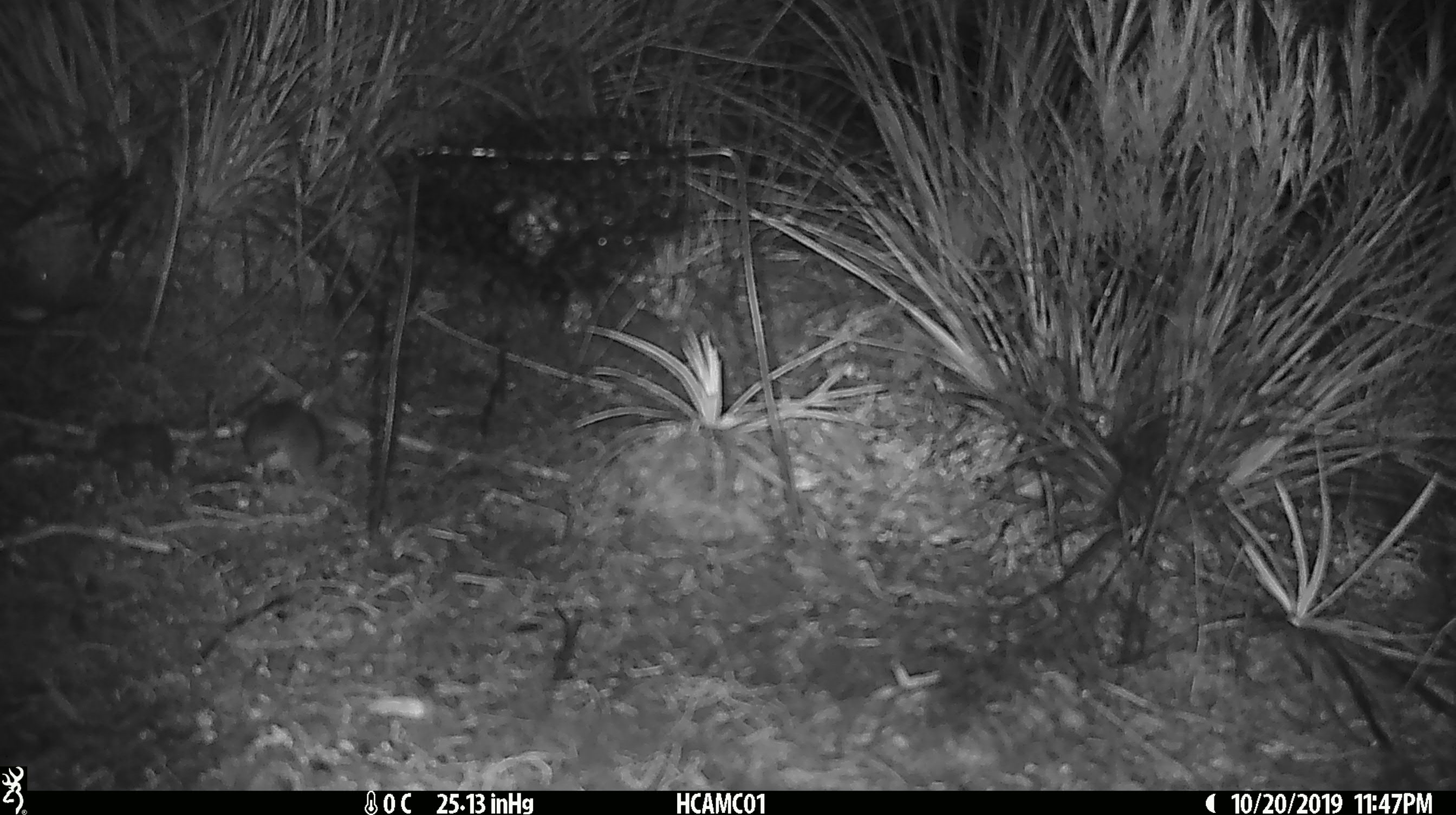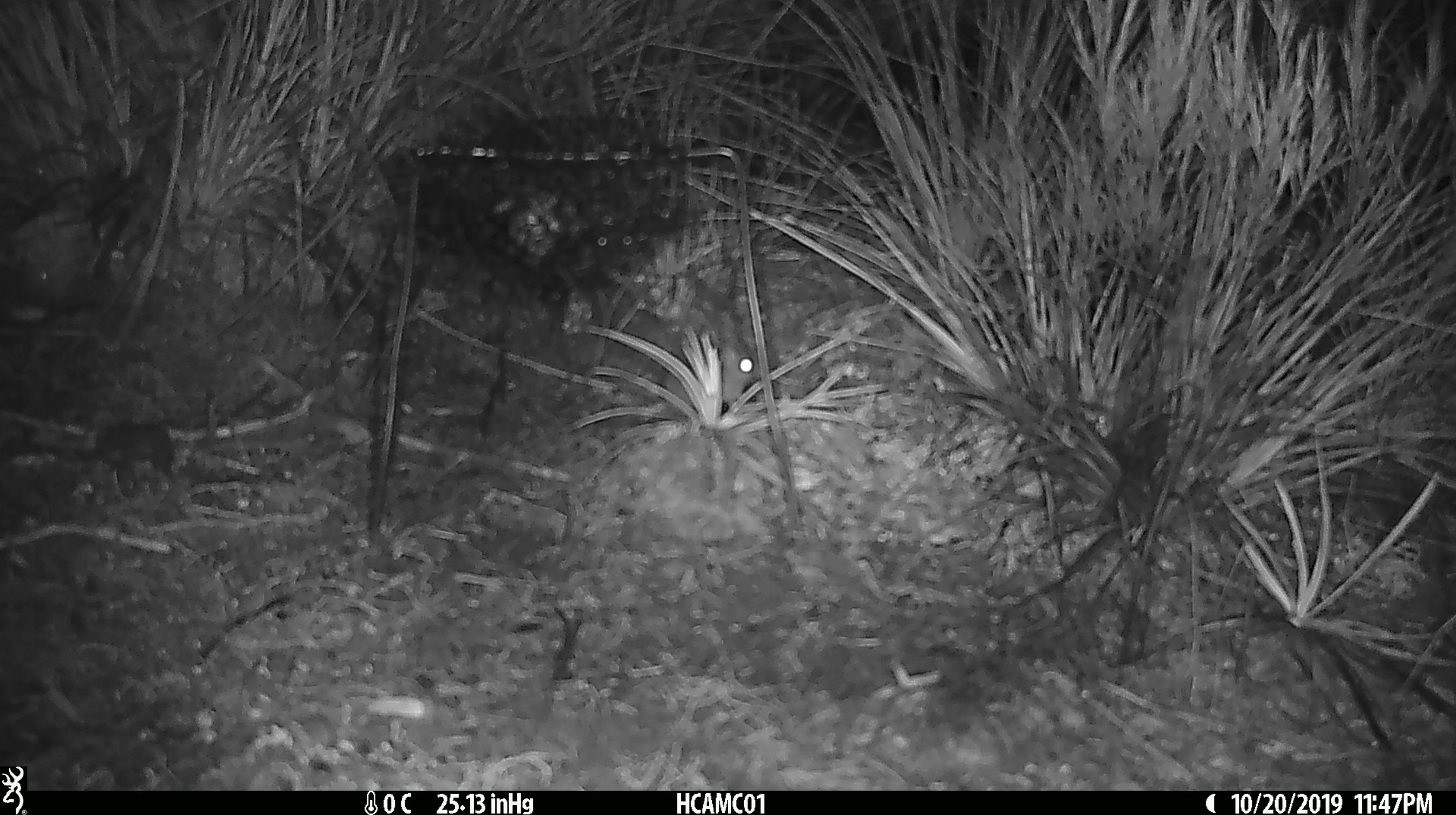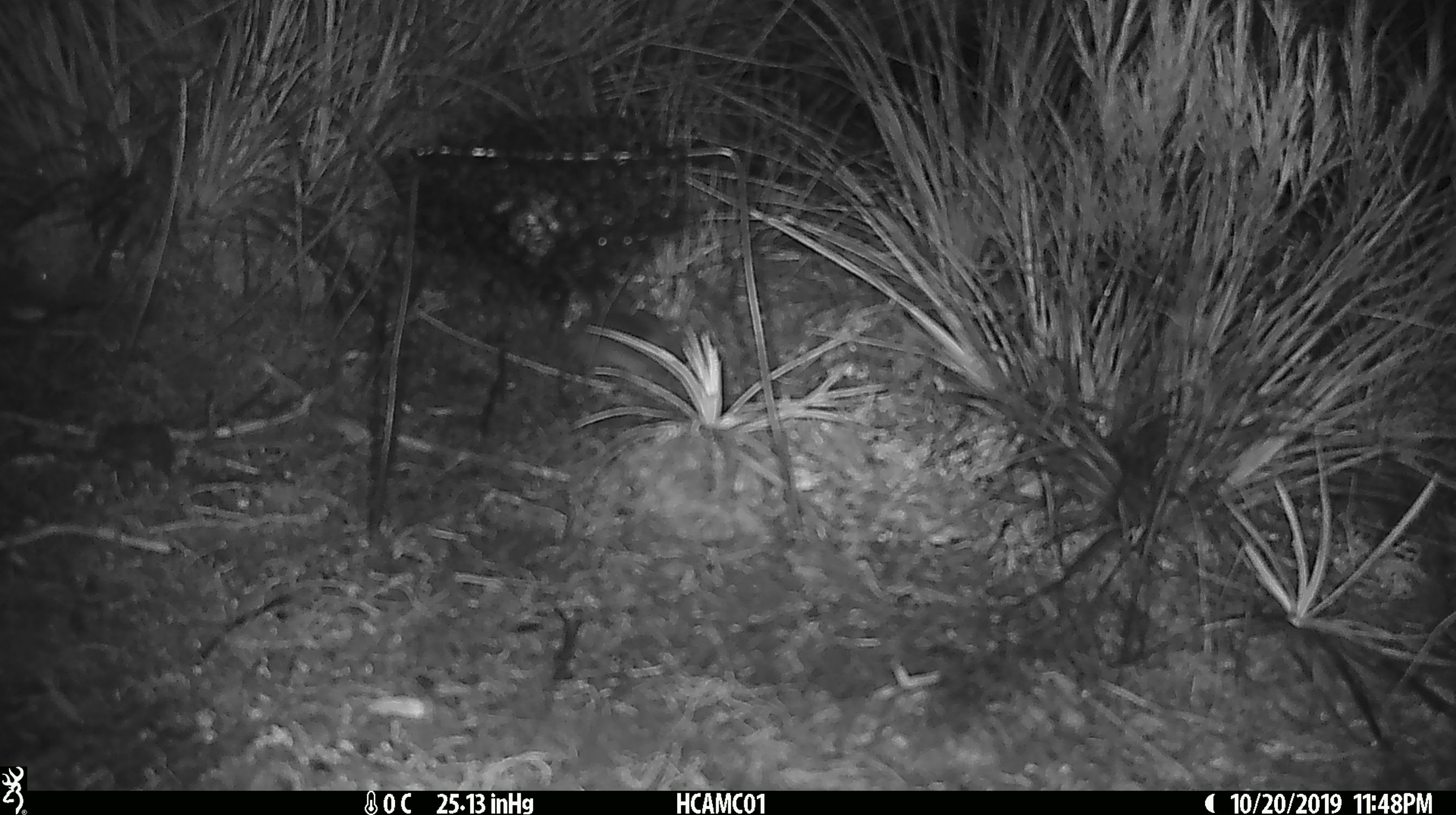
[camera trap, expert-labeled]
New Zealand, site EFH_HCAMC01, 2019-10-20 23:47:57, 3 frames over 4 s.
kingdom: Animalia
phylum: Chordata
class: Mammalia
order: Rodentia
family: Muridae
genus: Mus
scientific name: Mus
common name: mouse